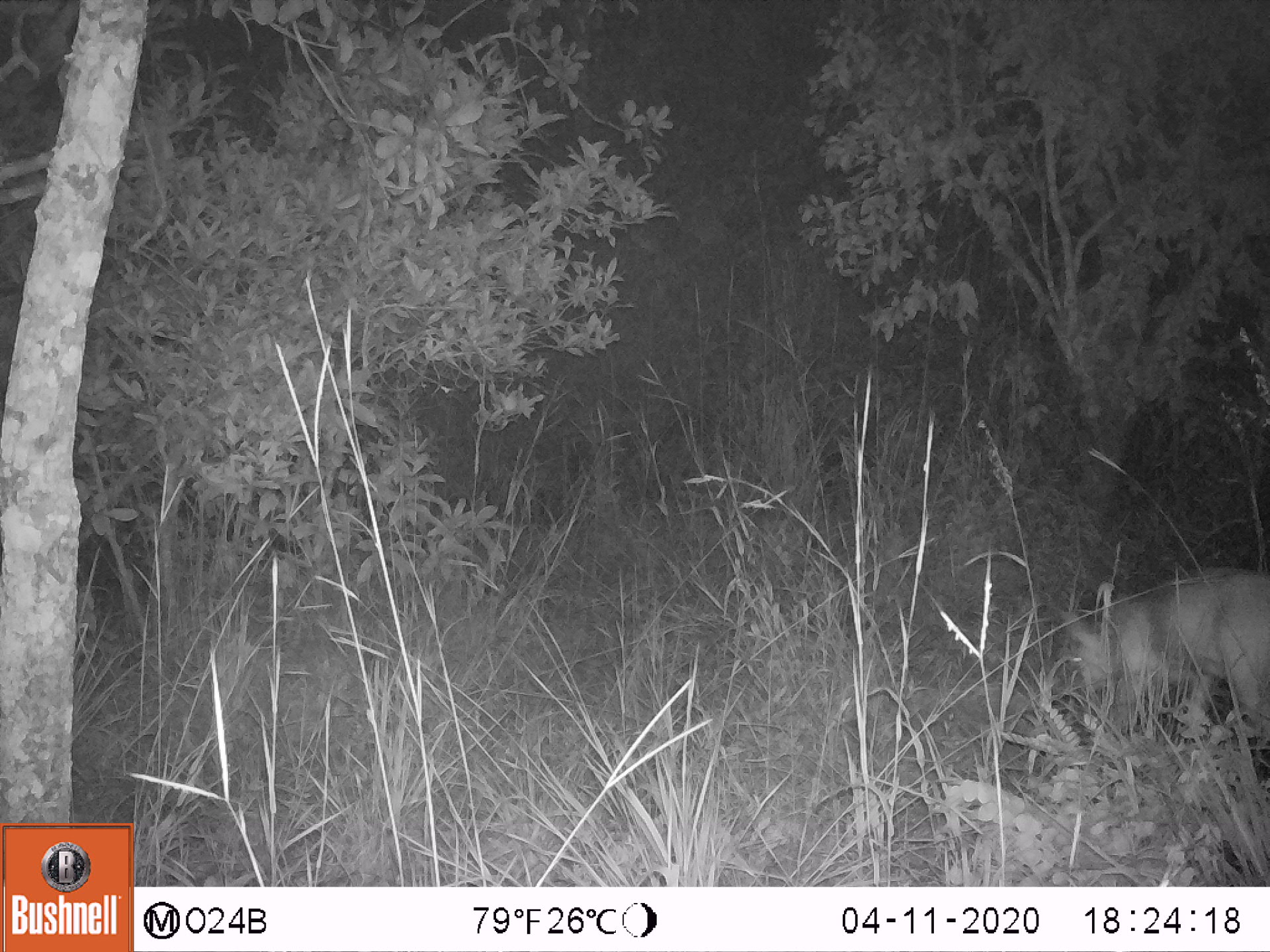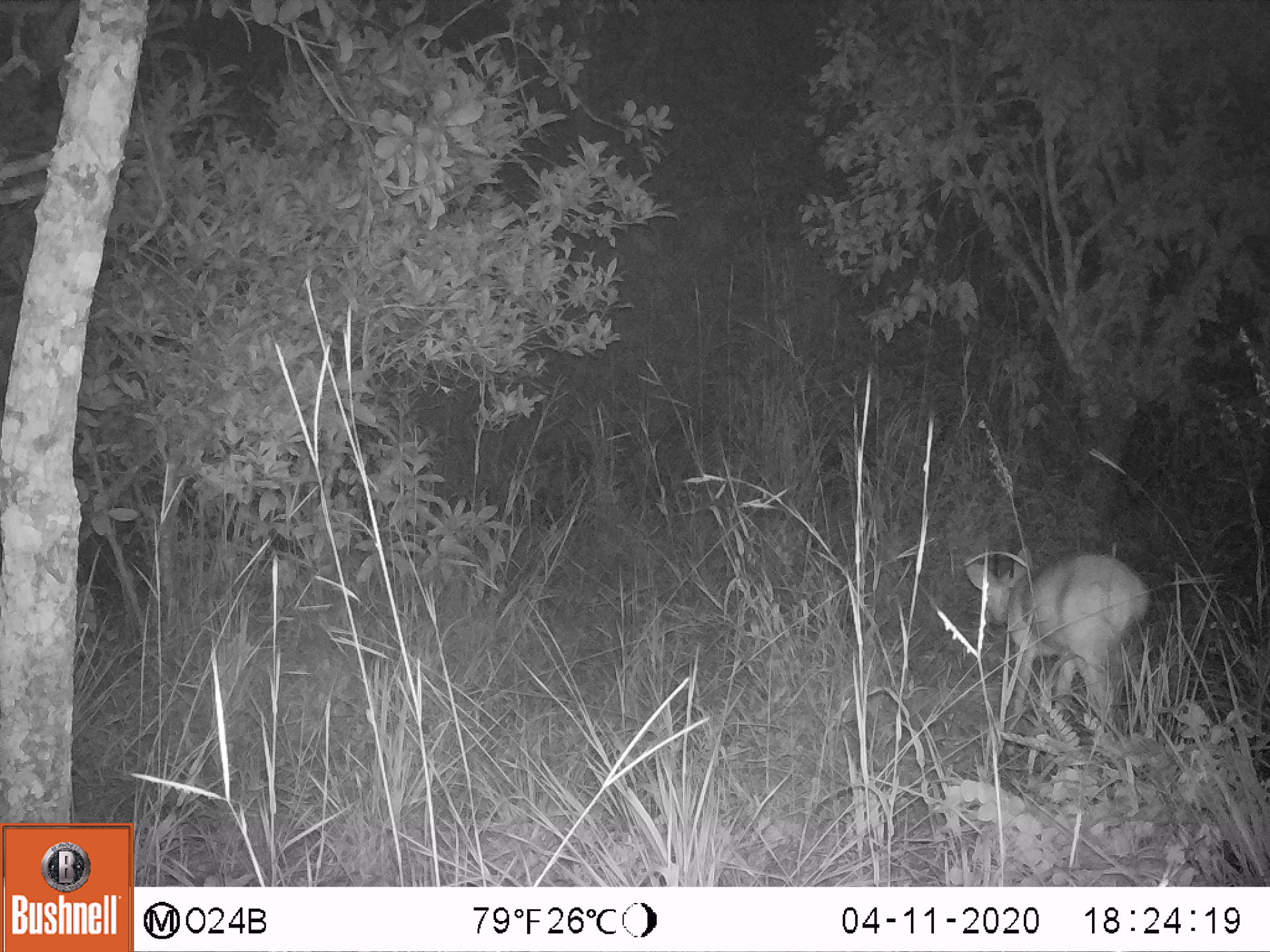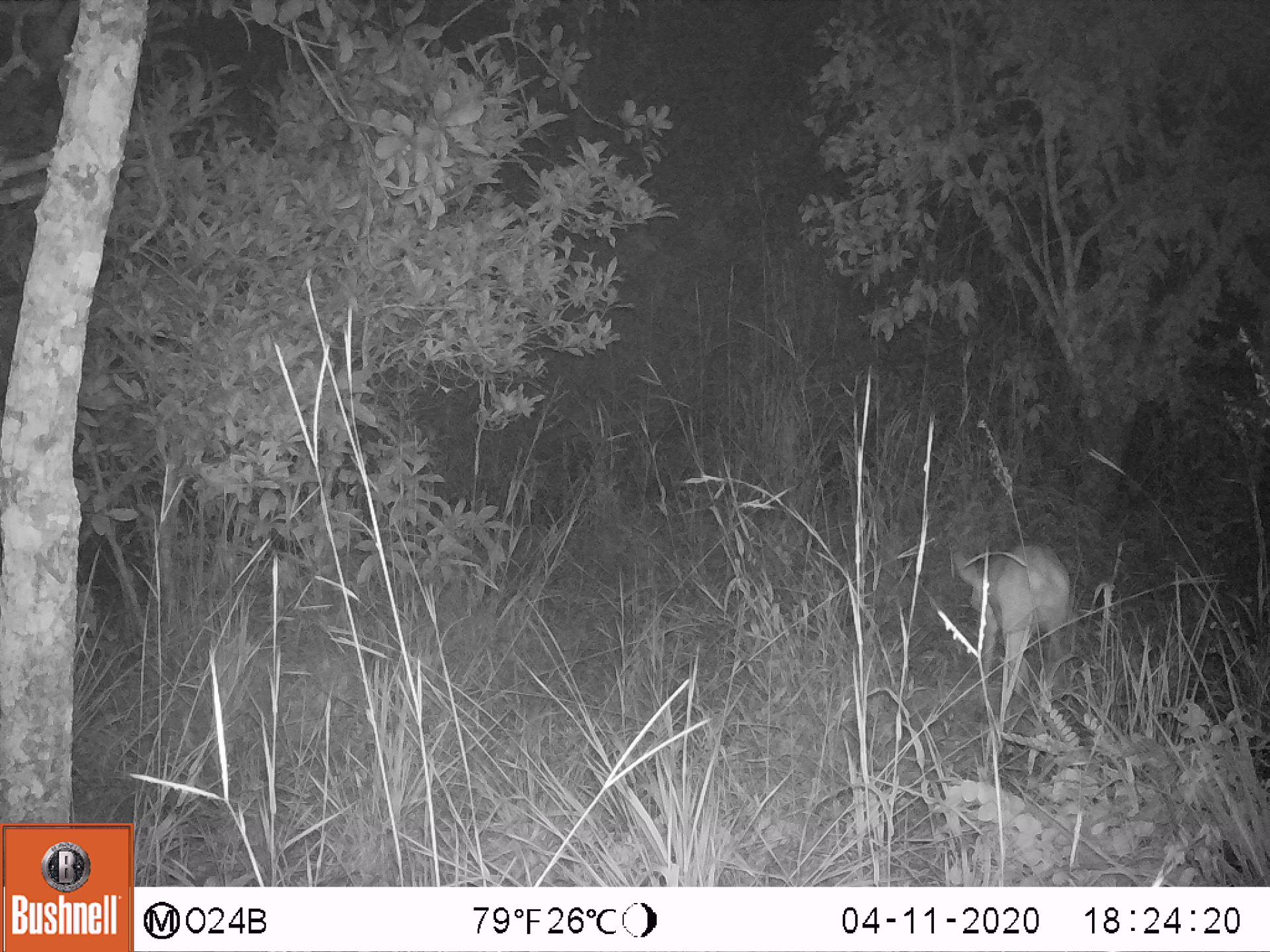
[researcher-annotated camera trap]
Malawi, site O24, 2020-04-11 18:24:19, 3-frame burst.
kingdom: Animalia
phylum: Chordata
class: Mammalia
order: Artiodactyla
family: Bovidae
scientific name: Antilopinae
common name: small antelope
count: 1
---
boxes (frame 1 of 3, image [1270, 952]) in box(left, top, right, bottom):
small antelope: box(1054, 559, 1269, 778)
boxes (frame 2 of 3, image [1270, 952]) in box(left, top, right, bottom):
small antelope: box(960, 535, 1152, 753)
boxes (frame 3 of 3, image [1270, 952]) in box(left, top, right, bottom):
small antelope: box(935, 537, 1084, 728)